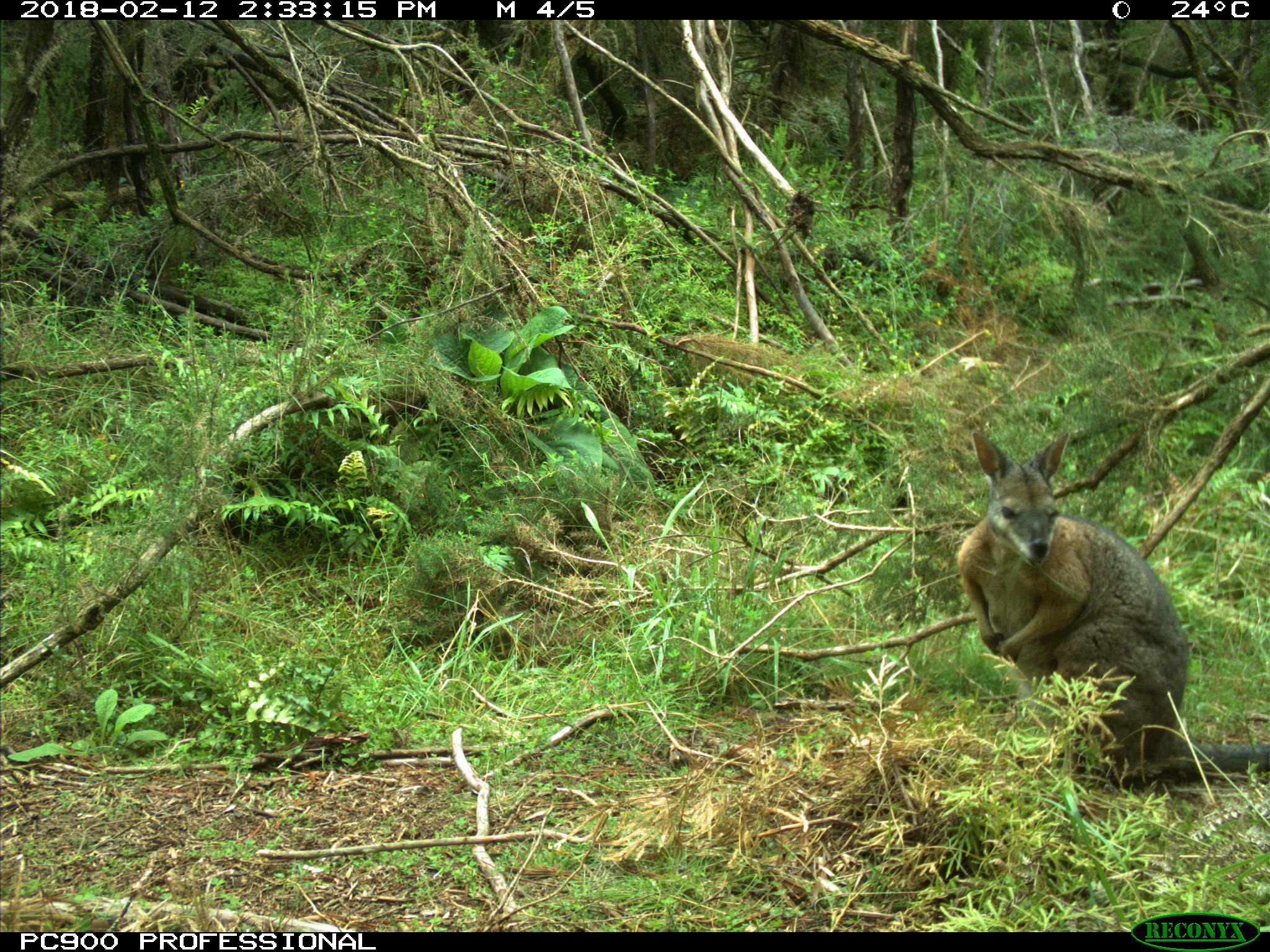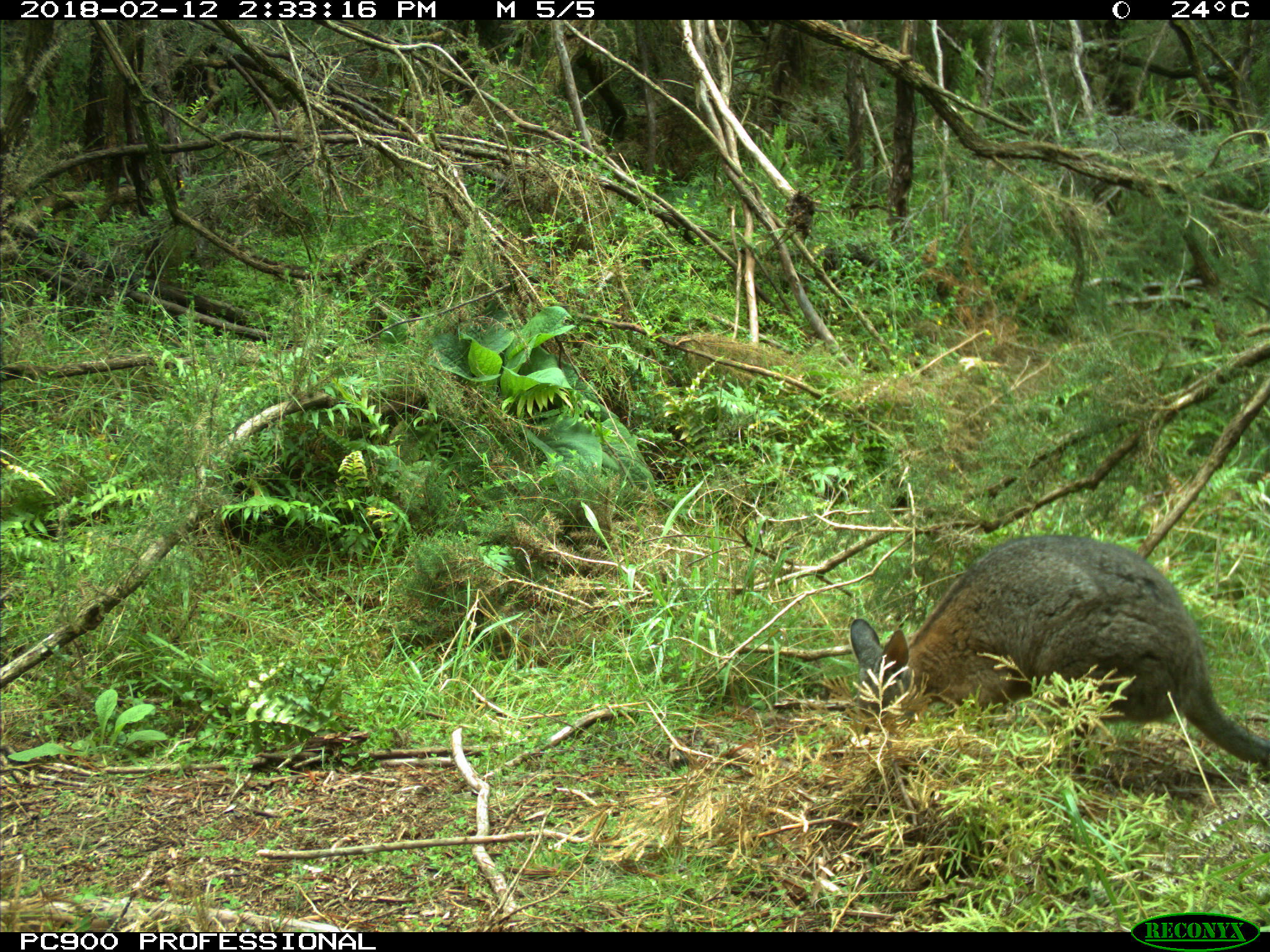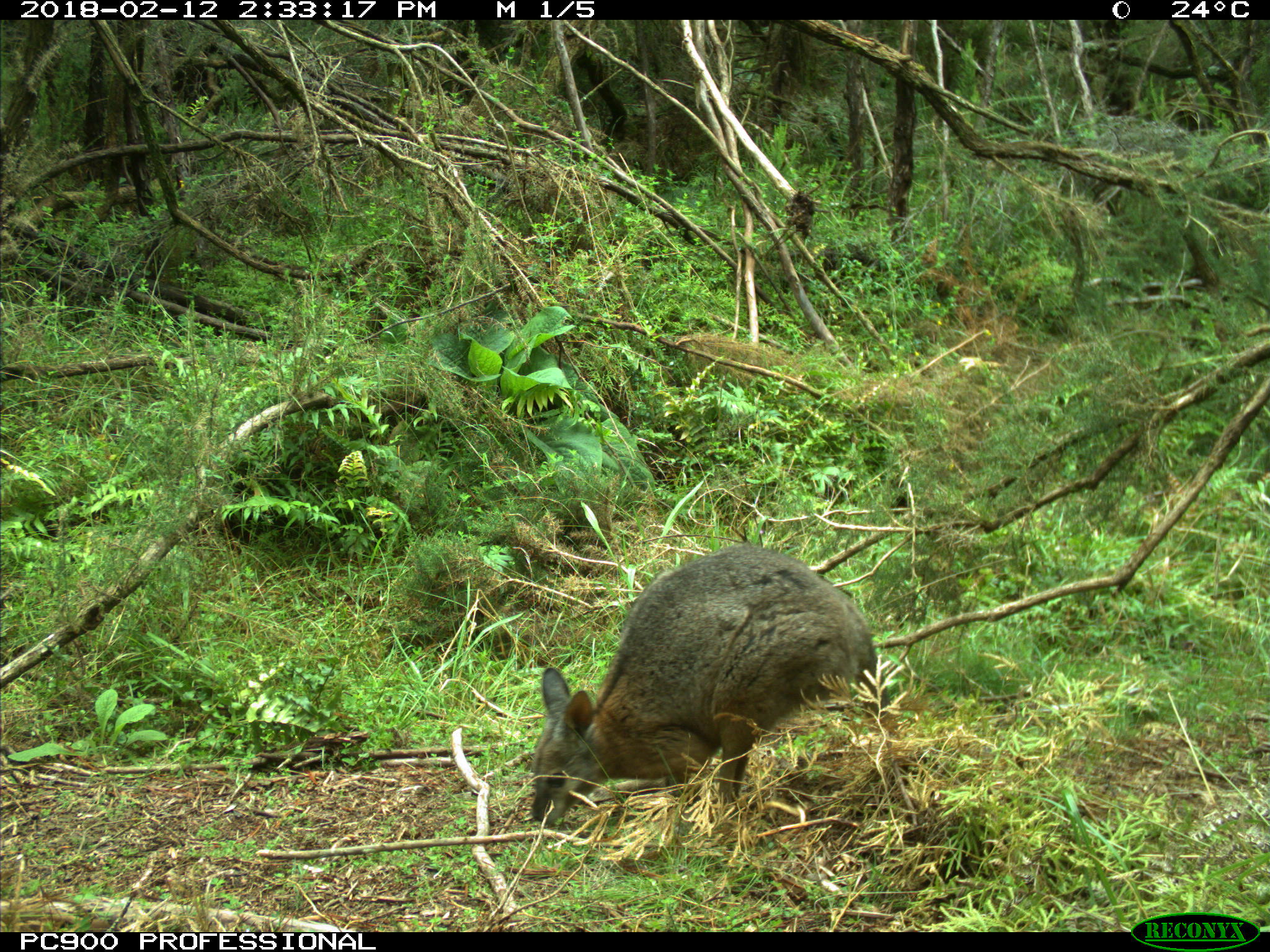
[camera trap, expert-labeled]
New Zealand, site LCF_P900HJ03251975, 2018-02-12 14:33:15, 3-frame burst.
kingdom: Animalia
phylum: Chordata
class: Mammalia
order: Diprotodontia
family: Macropodidae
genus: Notamacropus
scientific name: Notamacropus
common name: wallaby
Wallaby (Notamacropus).